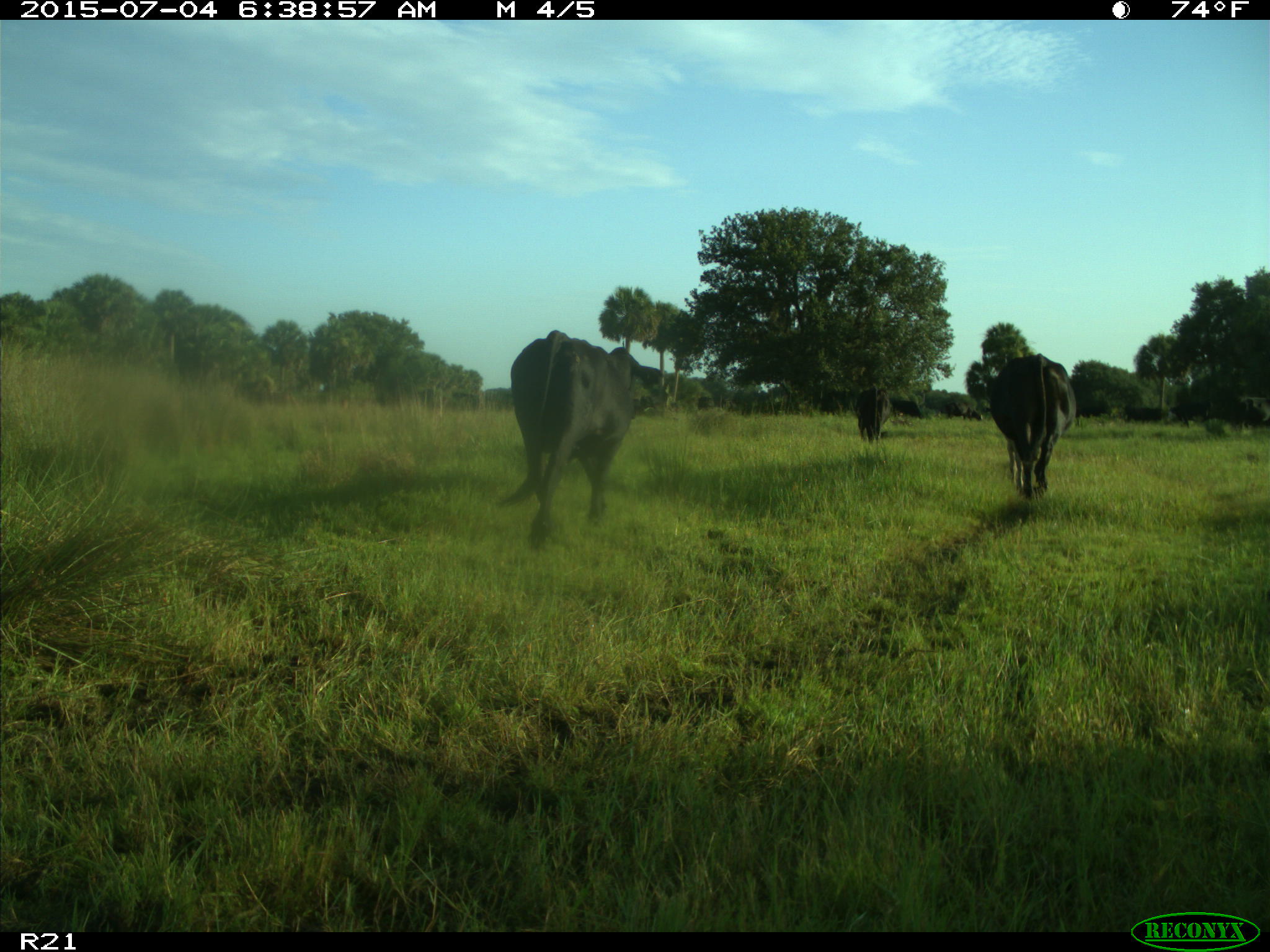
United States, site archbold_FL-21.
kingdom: Animalia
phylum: Chordata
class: Mammalia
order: Artiodactyla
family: Bovidae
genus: Bos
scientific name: Bos taurus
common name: domestic cow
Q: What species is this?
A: Bos taurus (domestic cow).